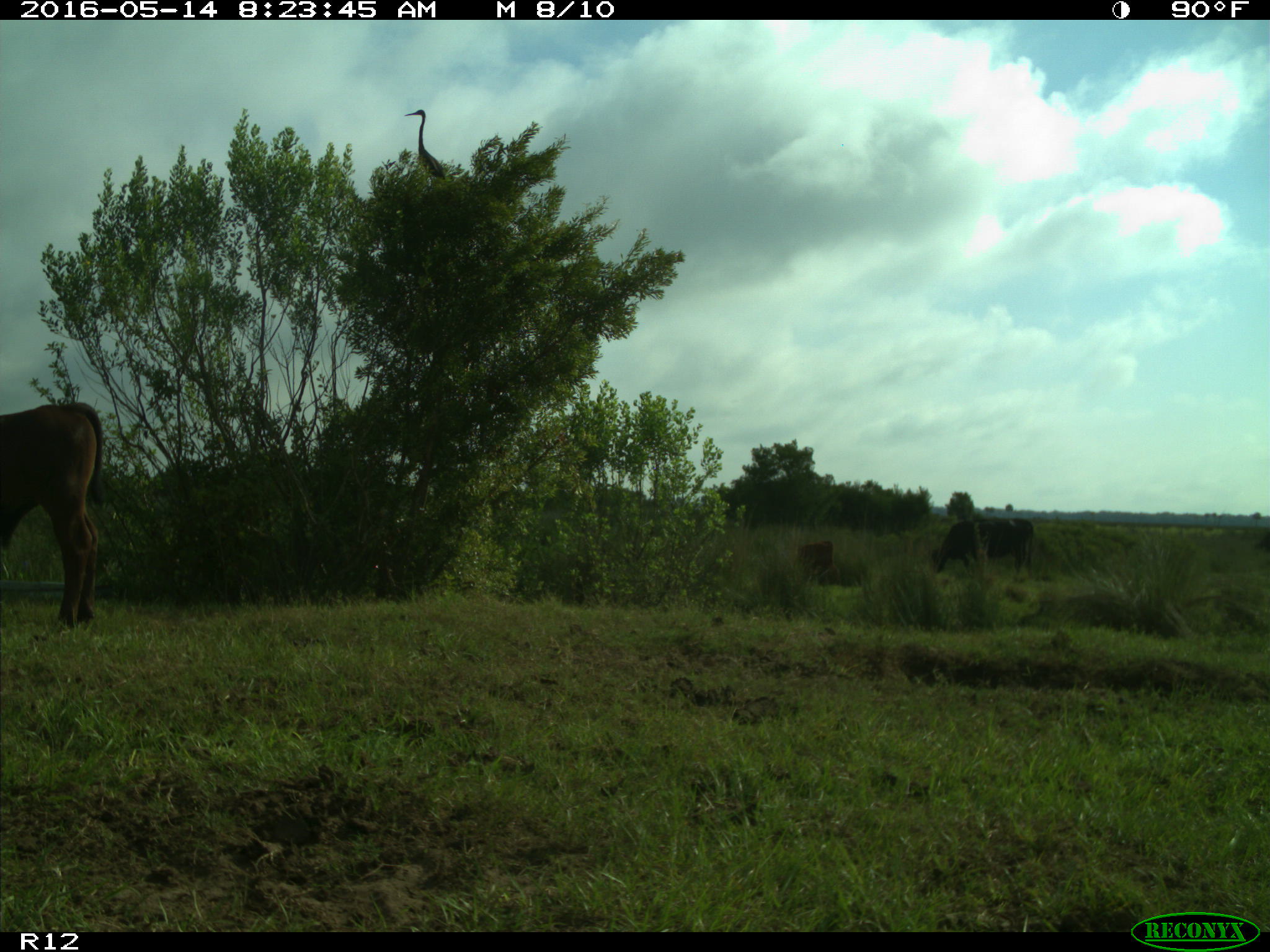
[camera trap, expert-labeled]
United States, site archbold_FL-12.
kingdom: Animalia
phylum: Chordata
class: Mammalia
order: Artiodactyla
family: Bovidae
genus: Bos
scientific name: Bos taurus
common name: domestic cow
Bos taurus (domestic cow).